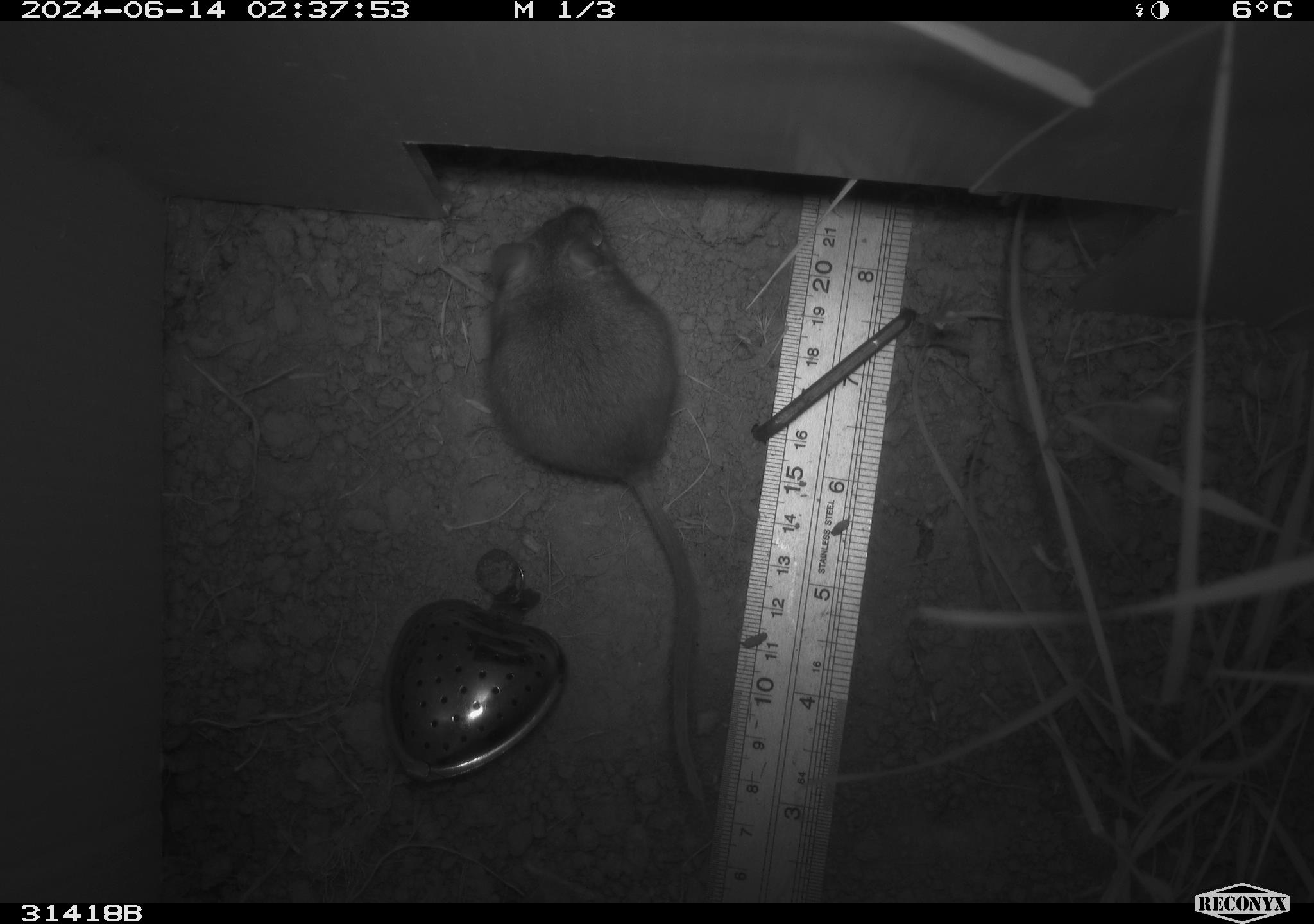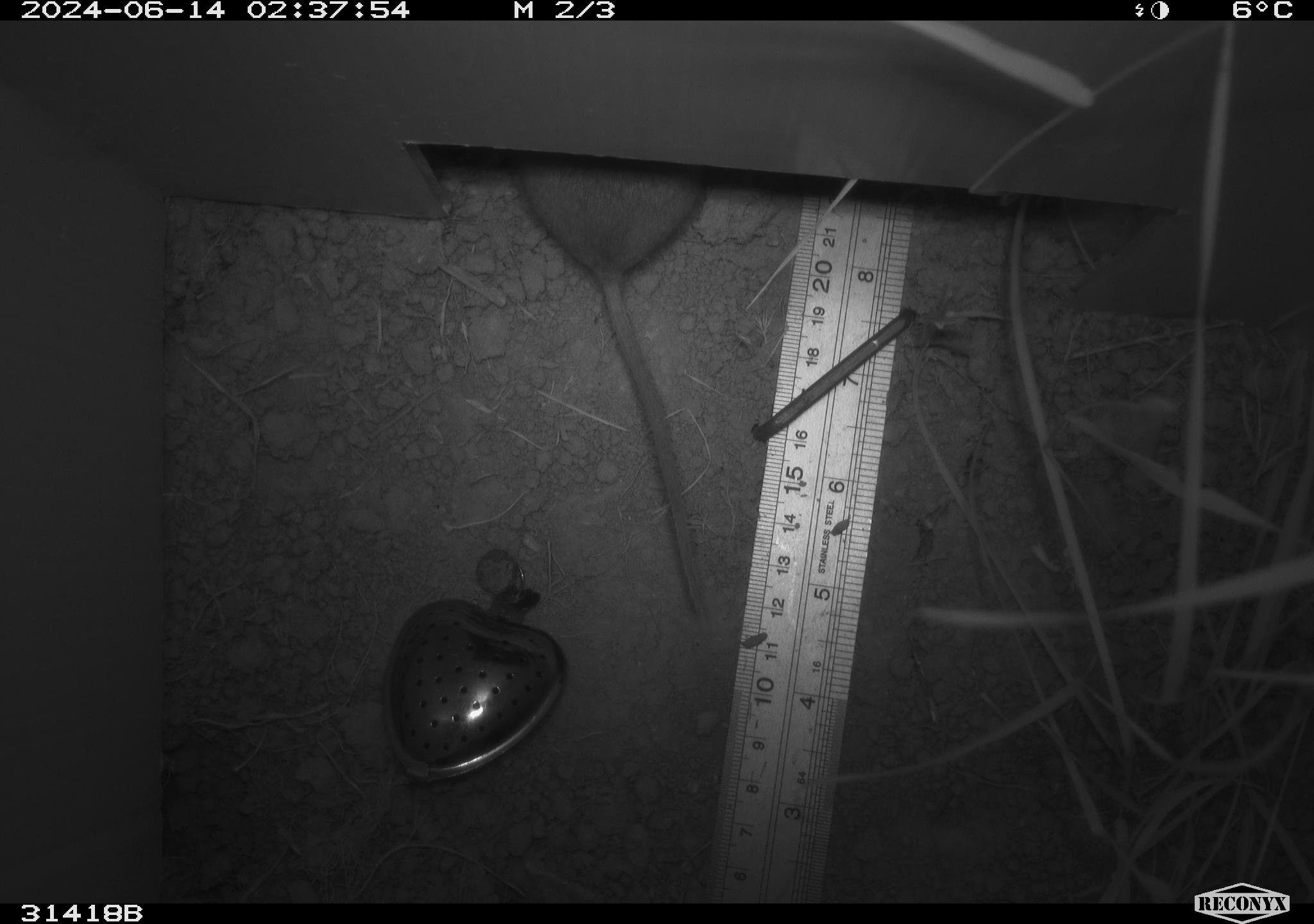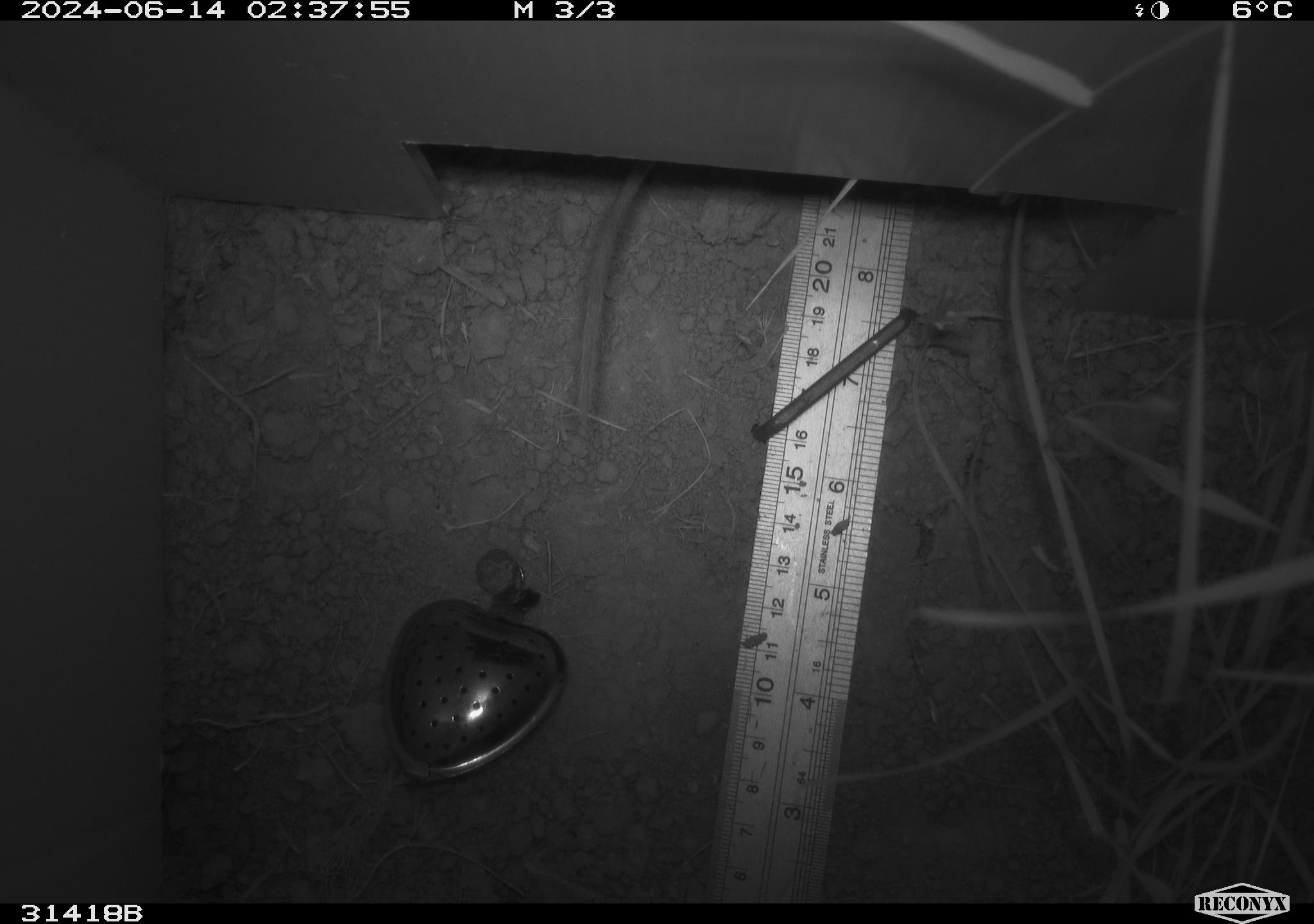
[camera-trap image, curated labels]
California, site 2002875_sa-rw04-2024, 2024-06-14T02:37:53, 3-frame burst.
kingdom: Animalia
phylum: Chordata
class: Mammalia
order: Rodentia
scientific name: Rodentia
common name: rodent